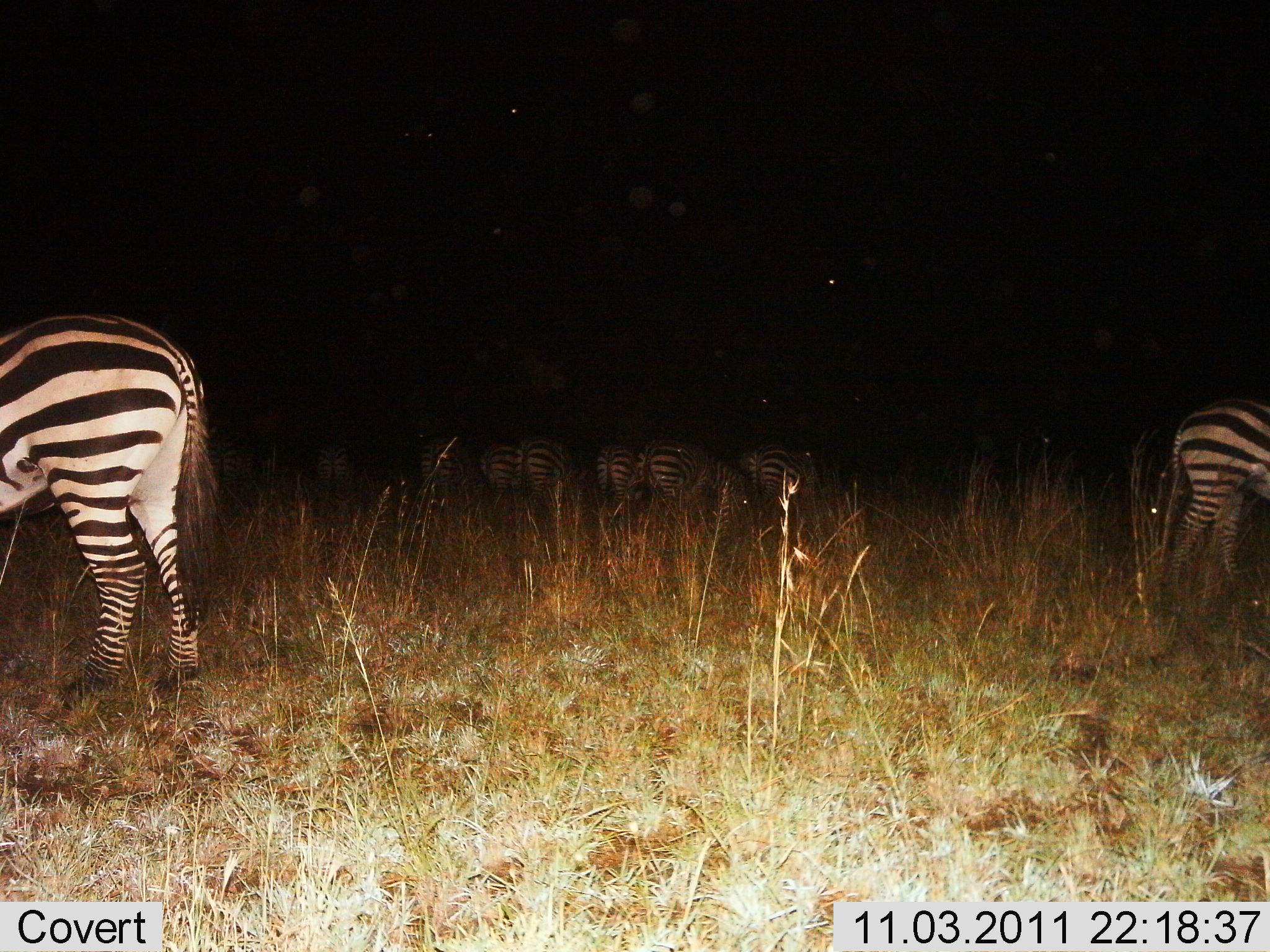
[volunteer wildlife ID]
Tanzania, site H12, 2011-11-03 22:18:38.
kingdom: Animalia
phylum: Chordata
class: Mammalia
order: Perissodactyla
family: Equidae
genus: Equus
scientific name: Equus quagga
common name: plains zebra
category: zebra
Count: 10.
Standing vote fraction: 71%.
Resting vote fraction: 14%.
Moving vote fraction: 0%.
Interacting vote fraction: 0%.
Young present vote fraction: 7%.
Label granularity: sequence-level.